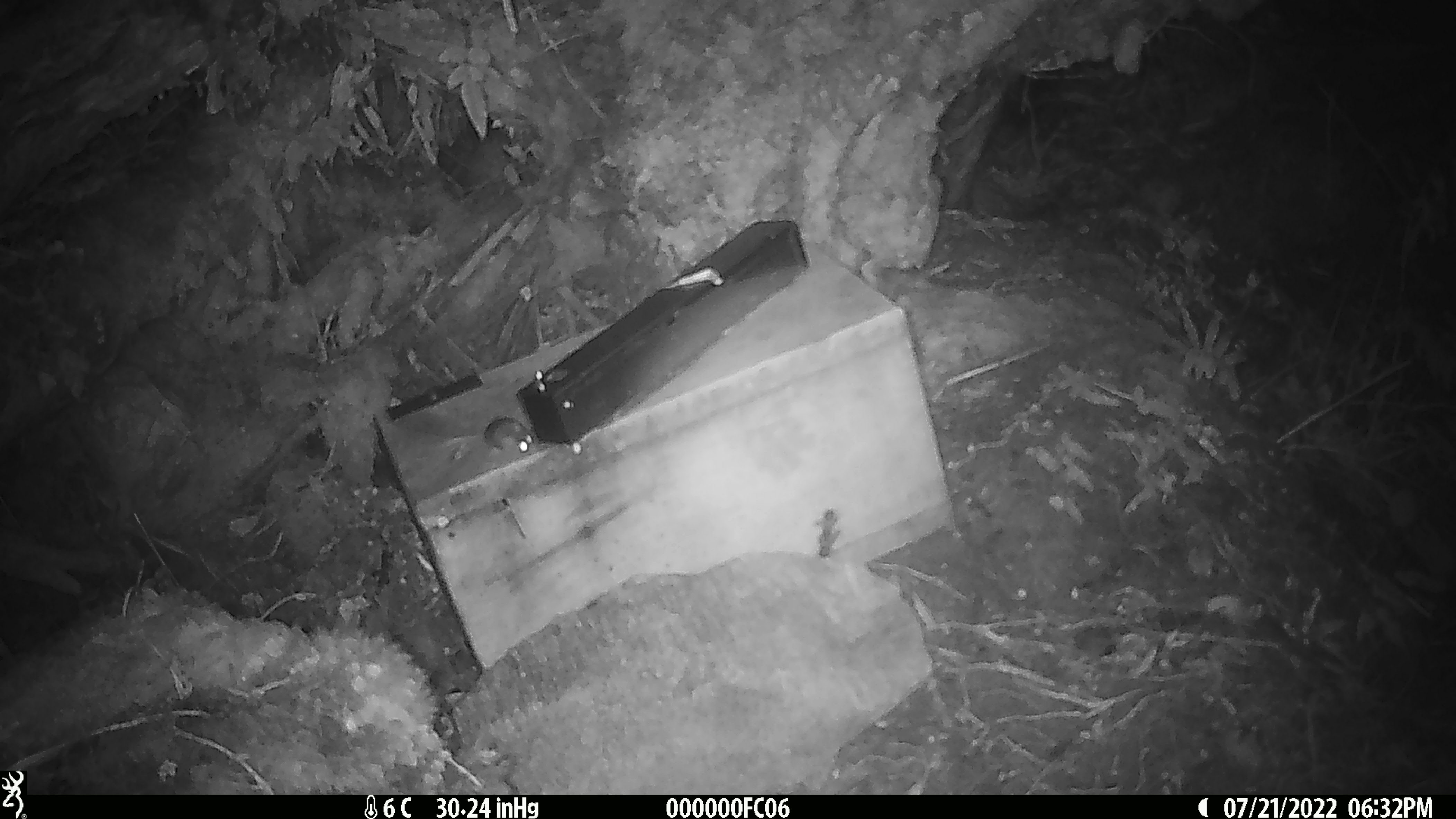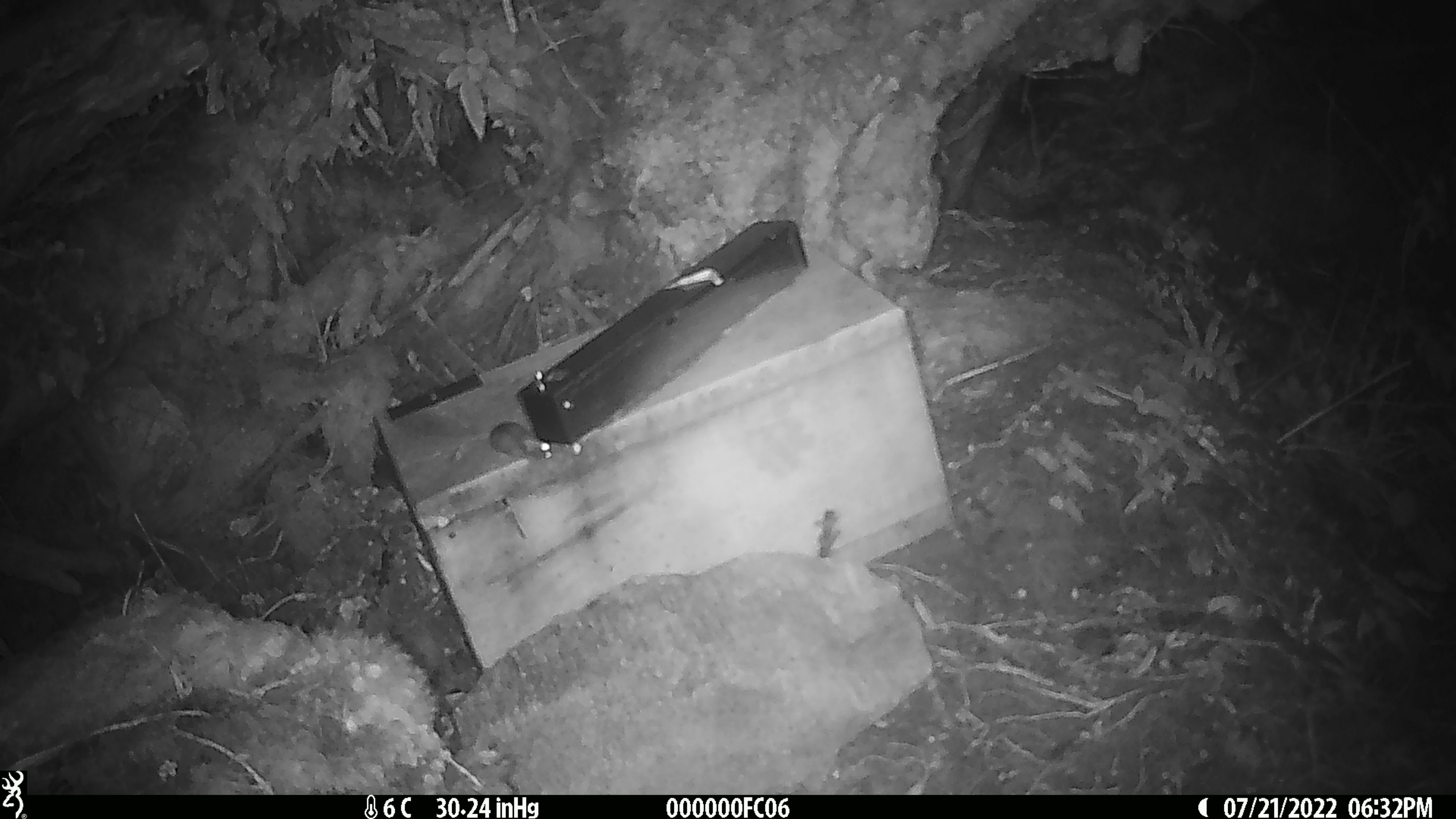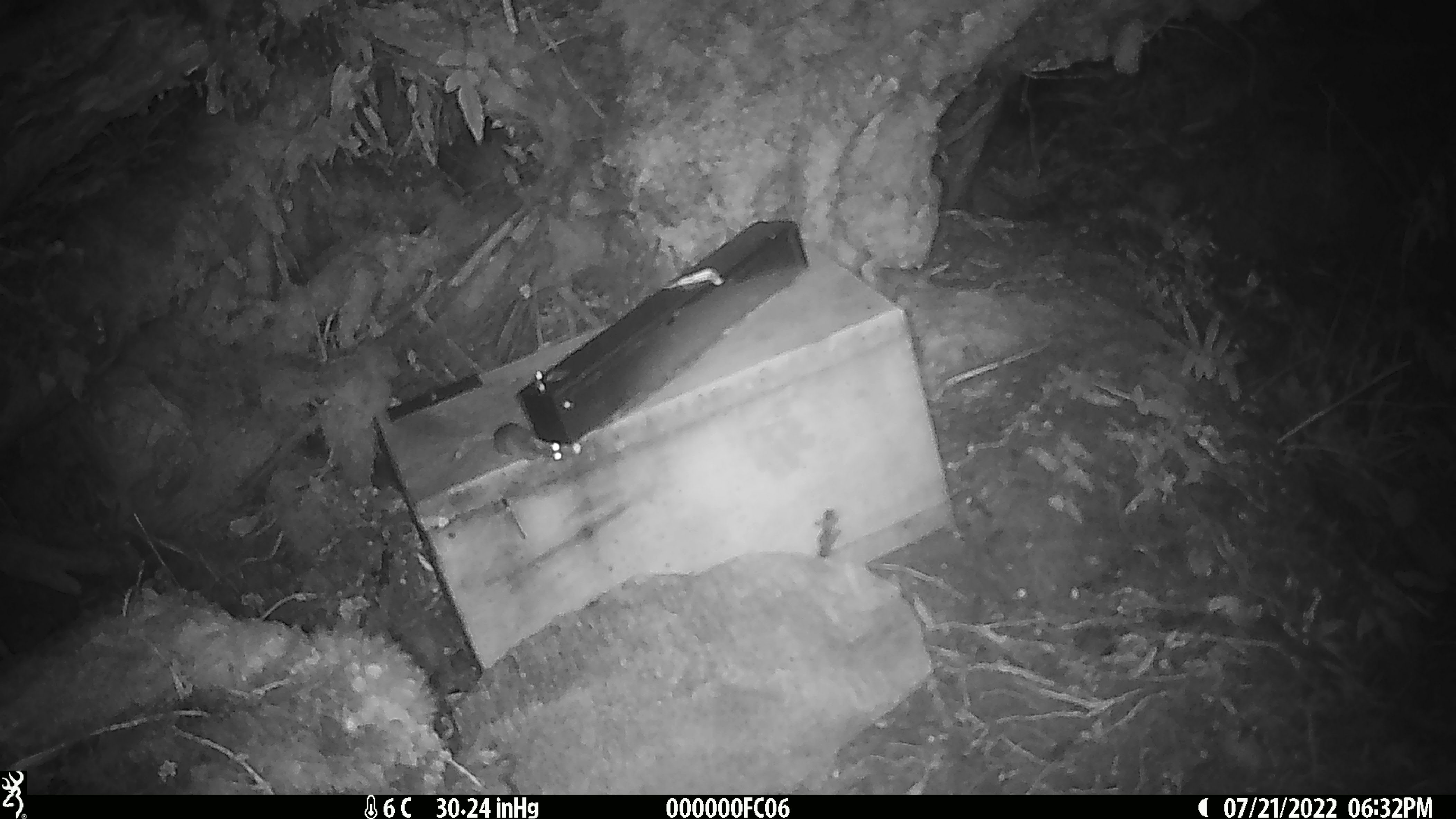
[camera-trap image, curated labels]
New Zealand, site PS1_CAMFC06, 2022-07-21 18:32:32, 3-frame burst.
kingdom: Animalia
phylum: Chordata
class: Mammalia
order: Rodentia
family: Muridae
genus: Mus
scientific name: Mus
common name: mouse